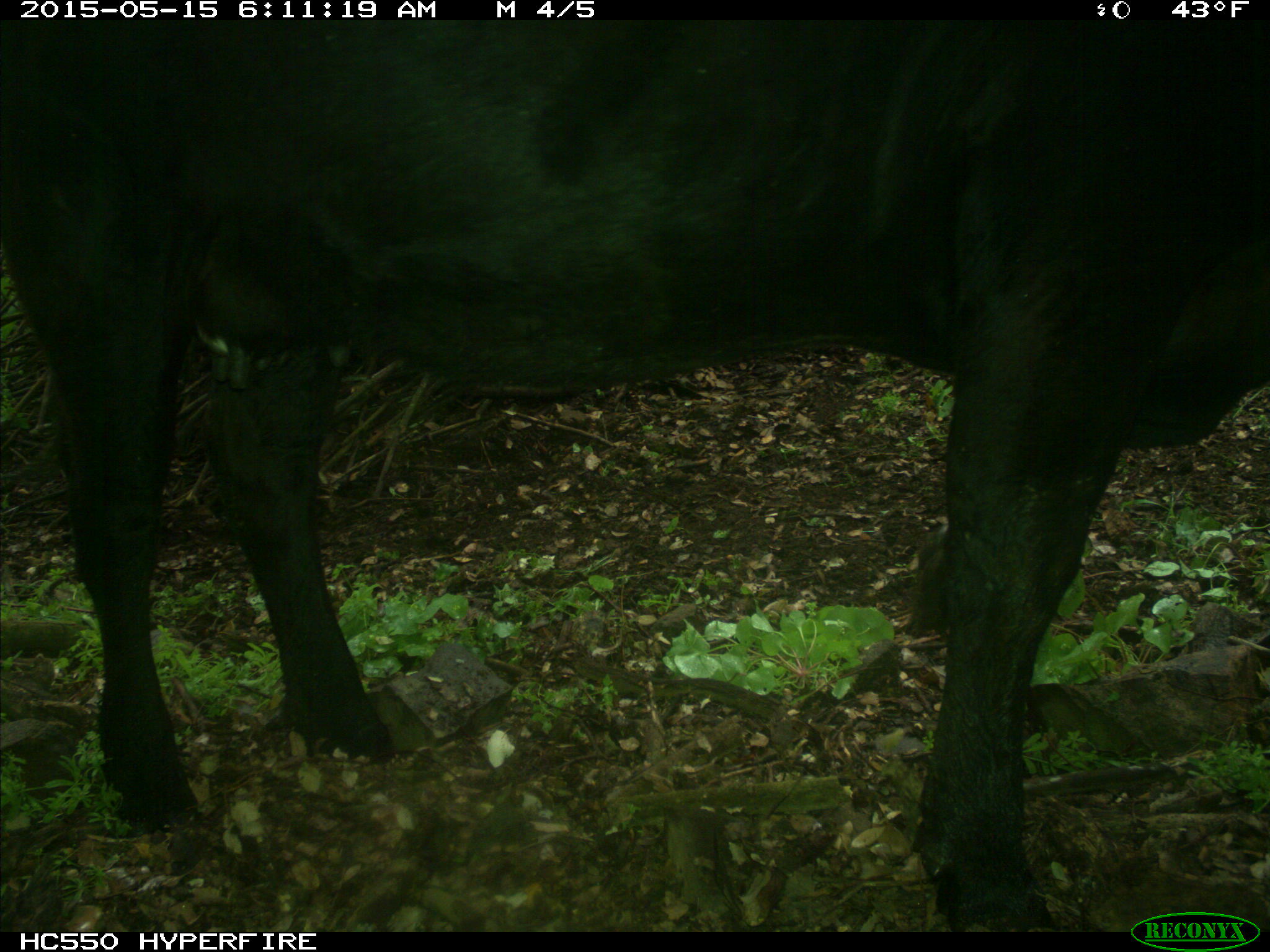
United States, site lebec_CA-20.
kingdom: Animalia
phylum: Chordata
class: Mammalia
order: Artiodactyla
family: Bovidae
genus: Bos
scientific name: Bos taurus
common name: domestic cow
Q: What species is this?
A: Bos taurus (domestic cow).